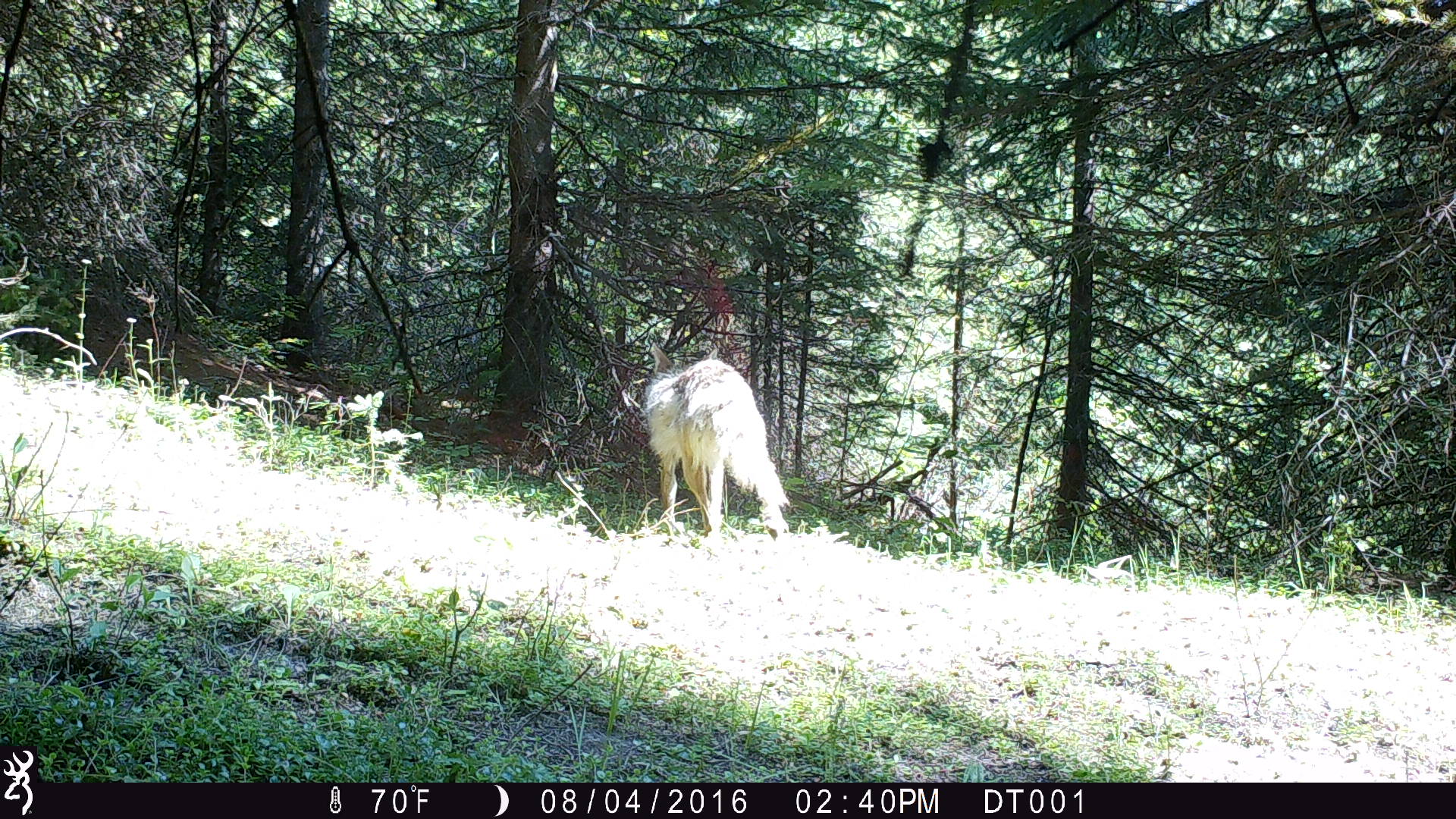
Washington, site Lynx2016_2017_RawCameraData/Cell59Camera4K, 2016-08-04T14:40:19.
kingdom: Animalia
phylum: Chordata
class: Mammalia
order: Carnivora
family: Canidae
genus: Canis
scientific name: Canis latrans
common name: coyote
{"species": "Canis latrans (coyote)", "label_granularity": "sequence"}